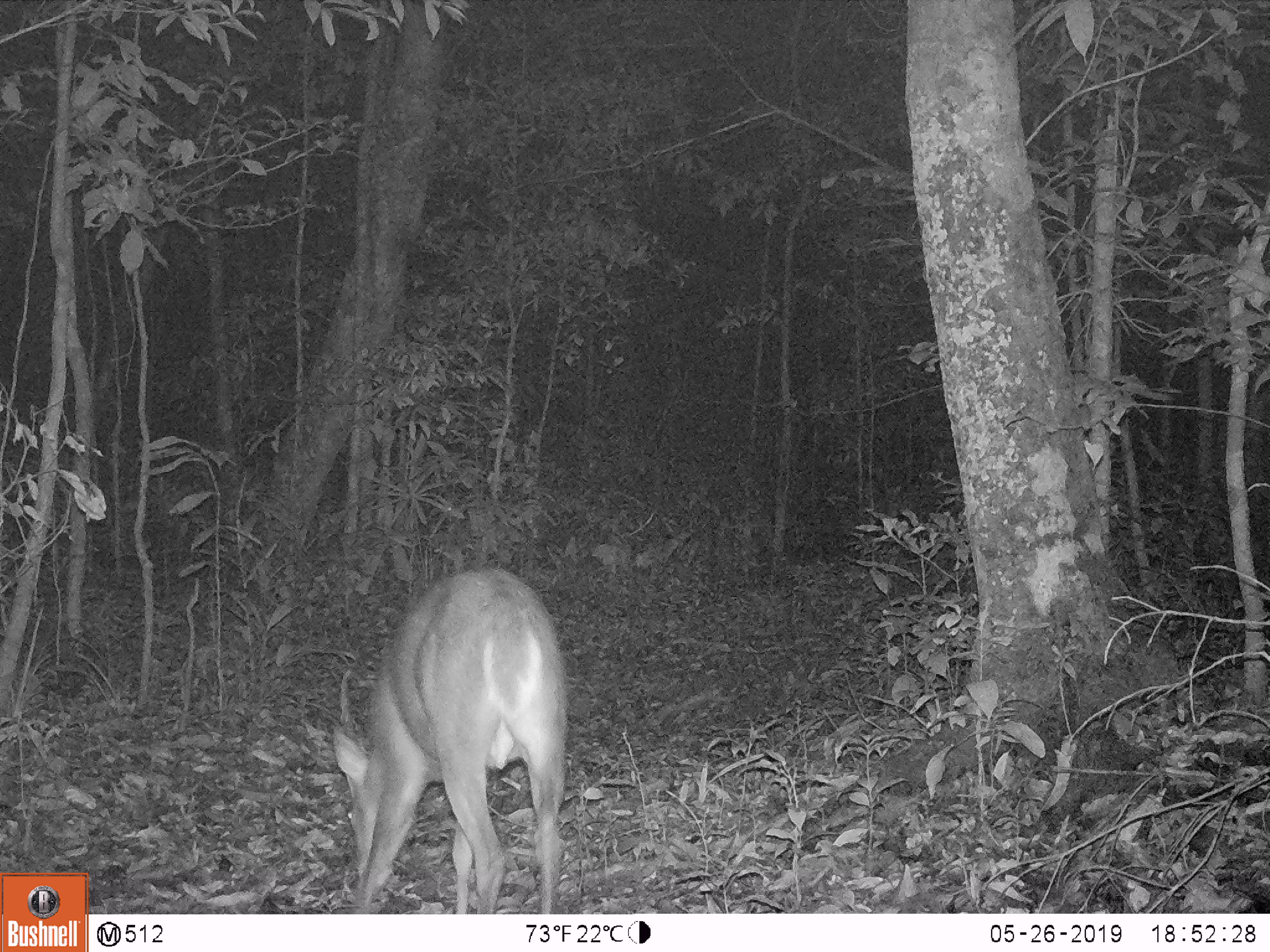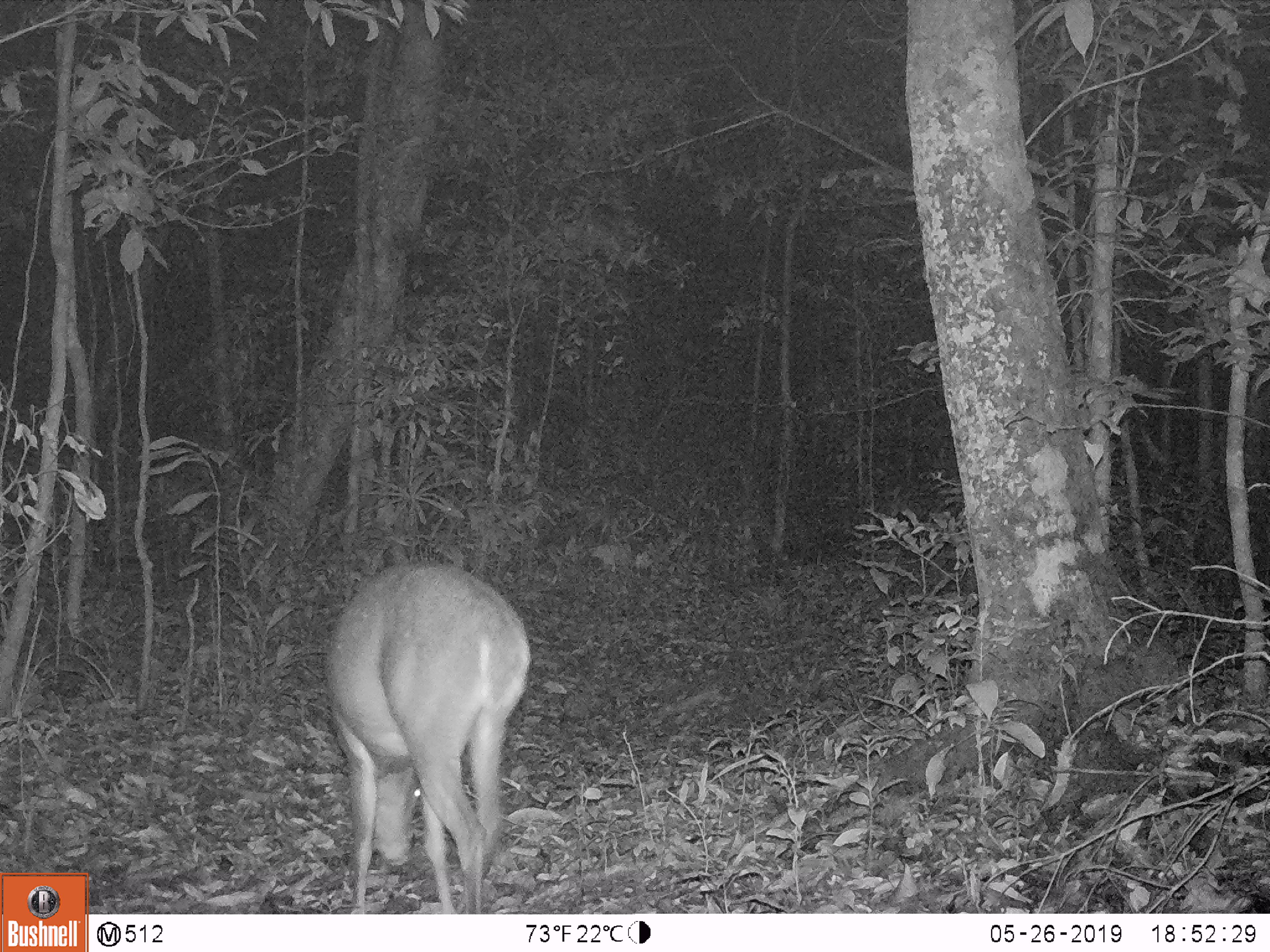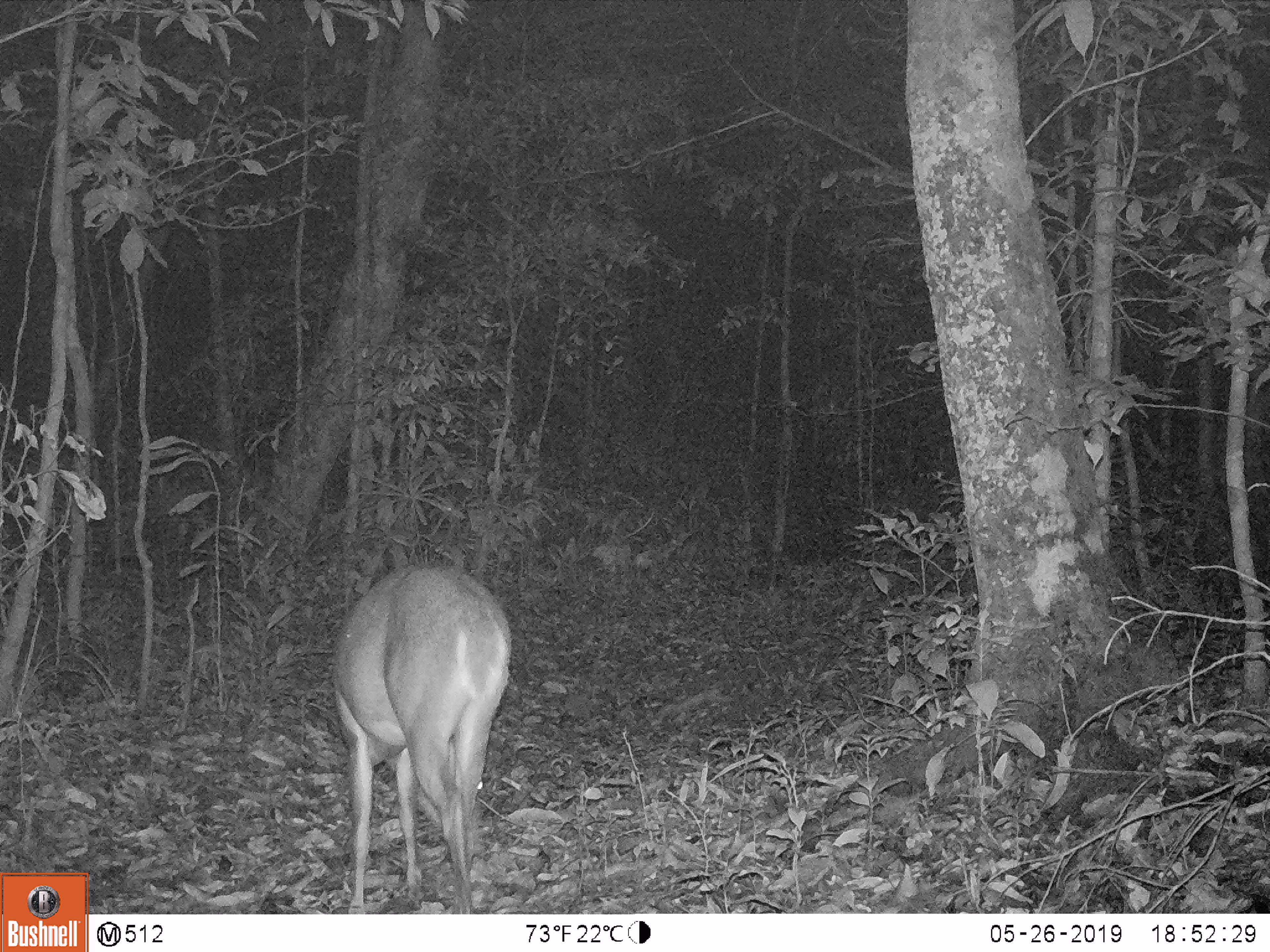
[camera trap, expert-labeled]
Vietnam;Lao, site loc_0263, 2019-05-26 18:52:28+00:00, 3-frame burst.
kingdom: Animalia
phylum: Chordata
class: Mammalia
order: Artiodactyla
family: Cervidae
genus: Muntiacus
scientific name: Muntiacus vuquangensis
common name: large-antlered muntjac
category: large antlered muntjac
Large antlered muntjac (large-antlered muntjac) (Muntiacus vuquangensis). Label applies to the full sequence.